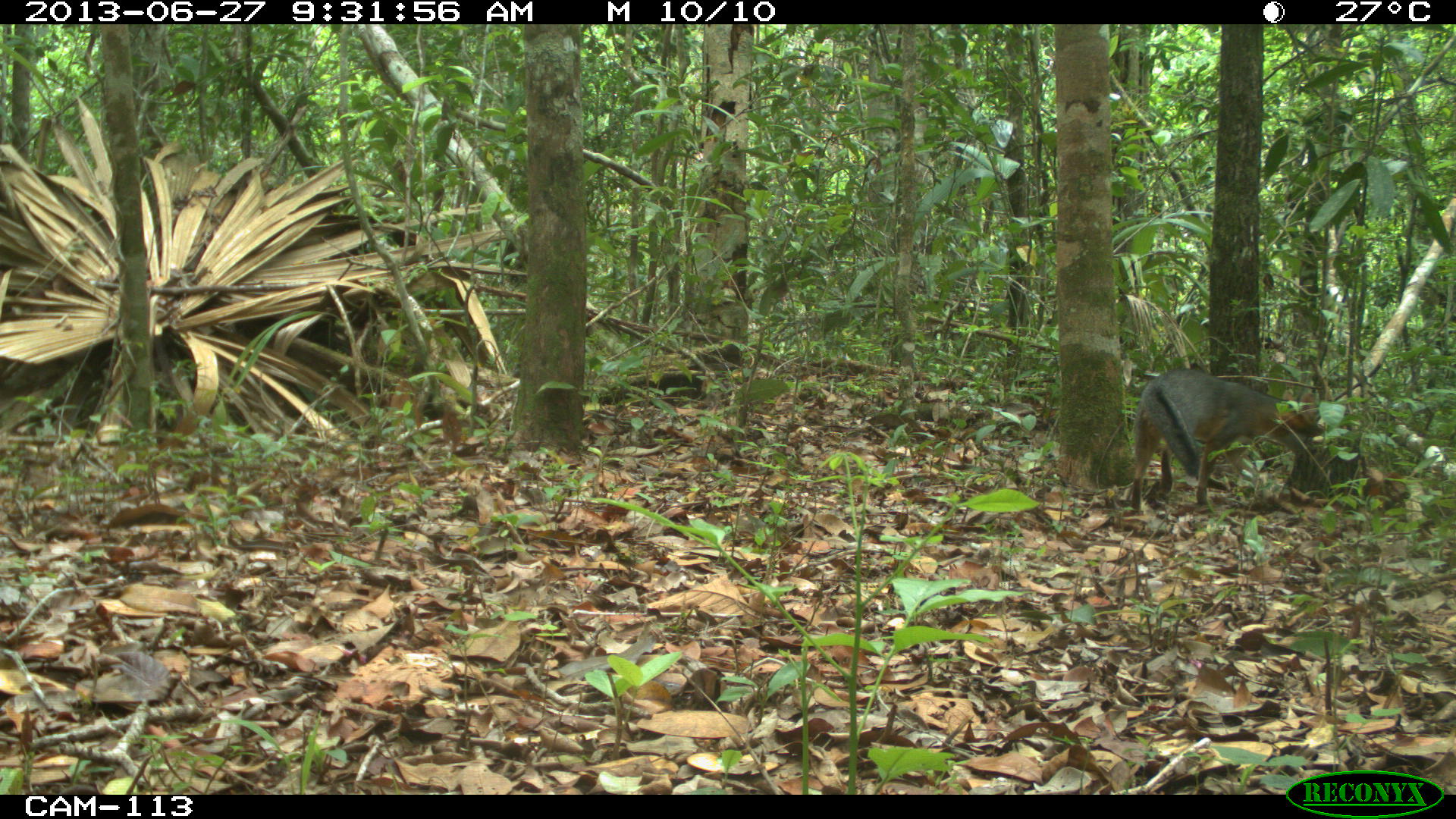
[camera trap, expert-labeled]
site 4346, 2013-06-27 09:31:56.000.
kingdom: Animalia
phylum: Chordata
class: Mammalia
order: Carnivora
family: Canidae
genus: Urocyon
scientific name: Urocyon cinereoargenteus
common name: gray fox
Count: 1.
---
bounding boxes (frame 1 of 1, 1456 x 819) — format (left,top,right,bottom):
urocyon cinereoargenteus: (1129,368,1324,516)